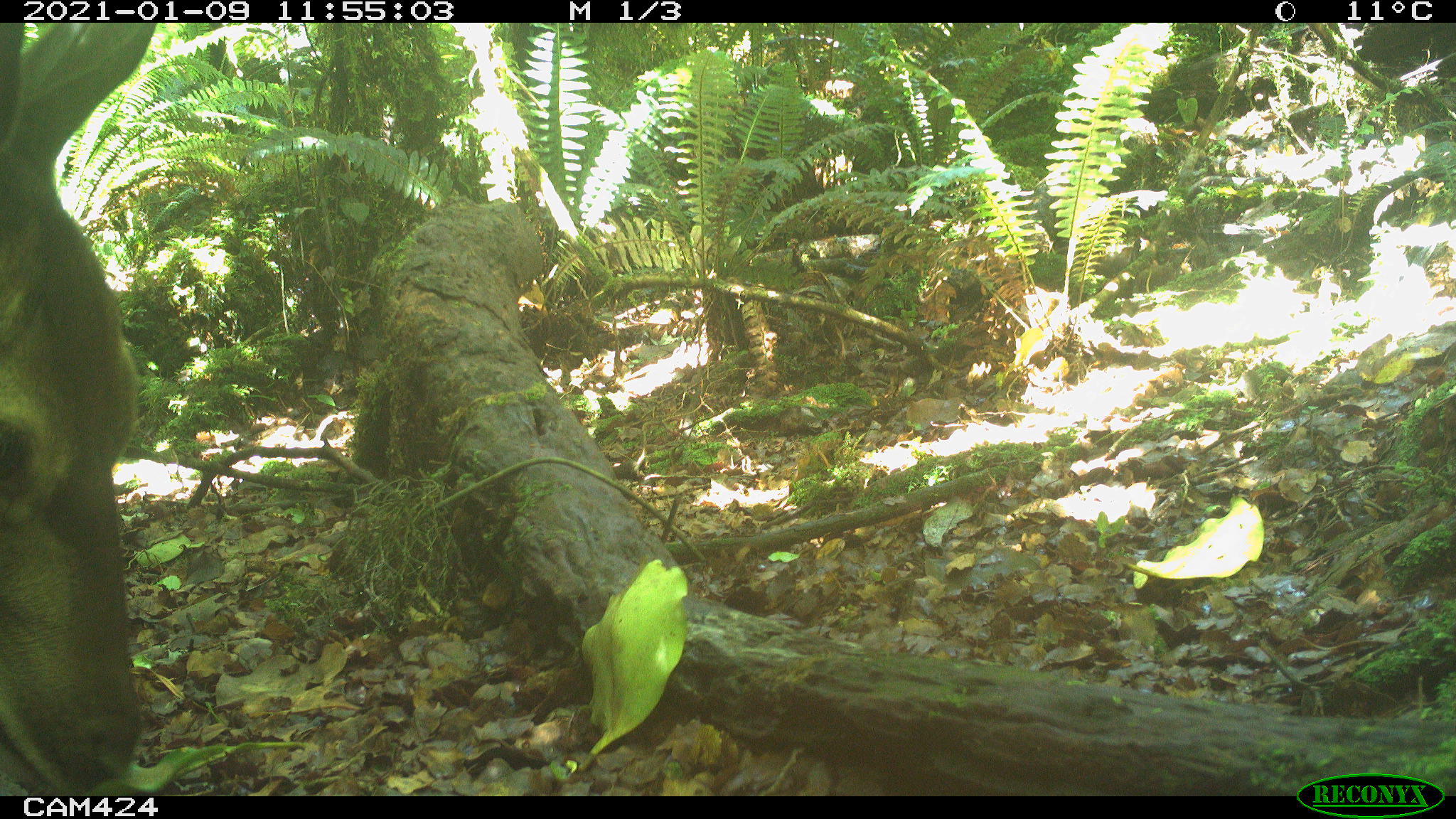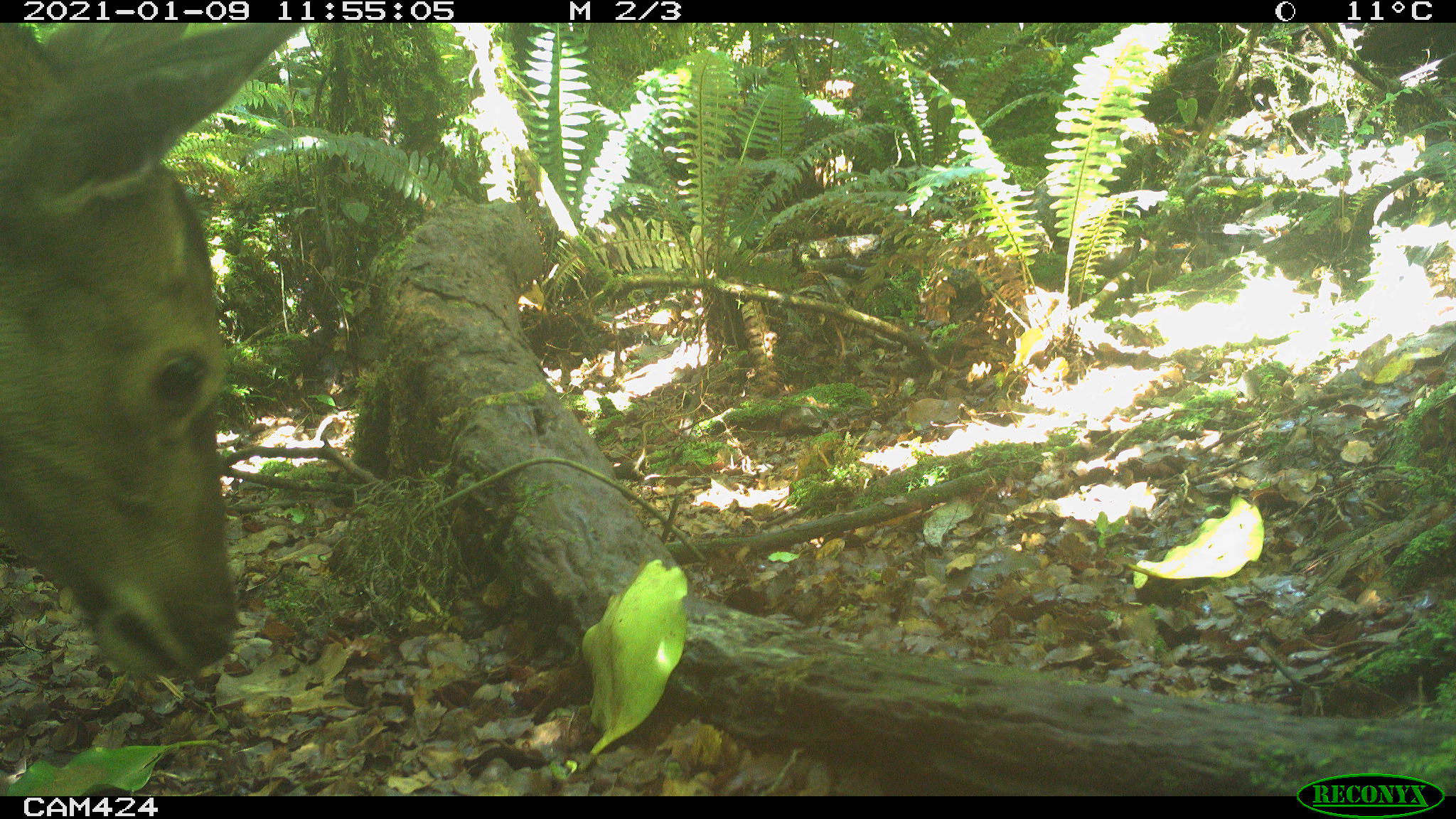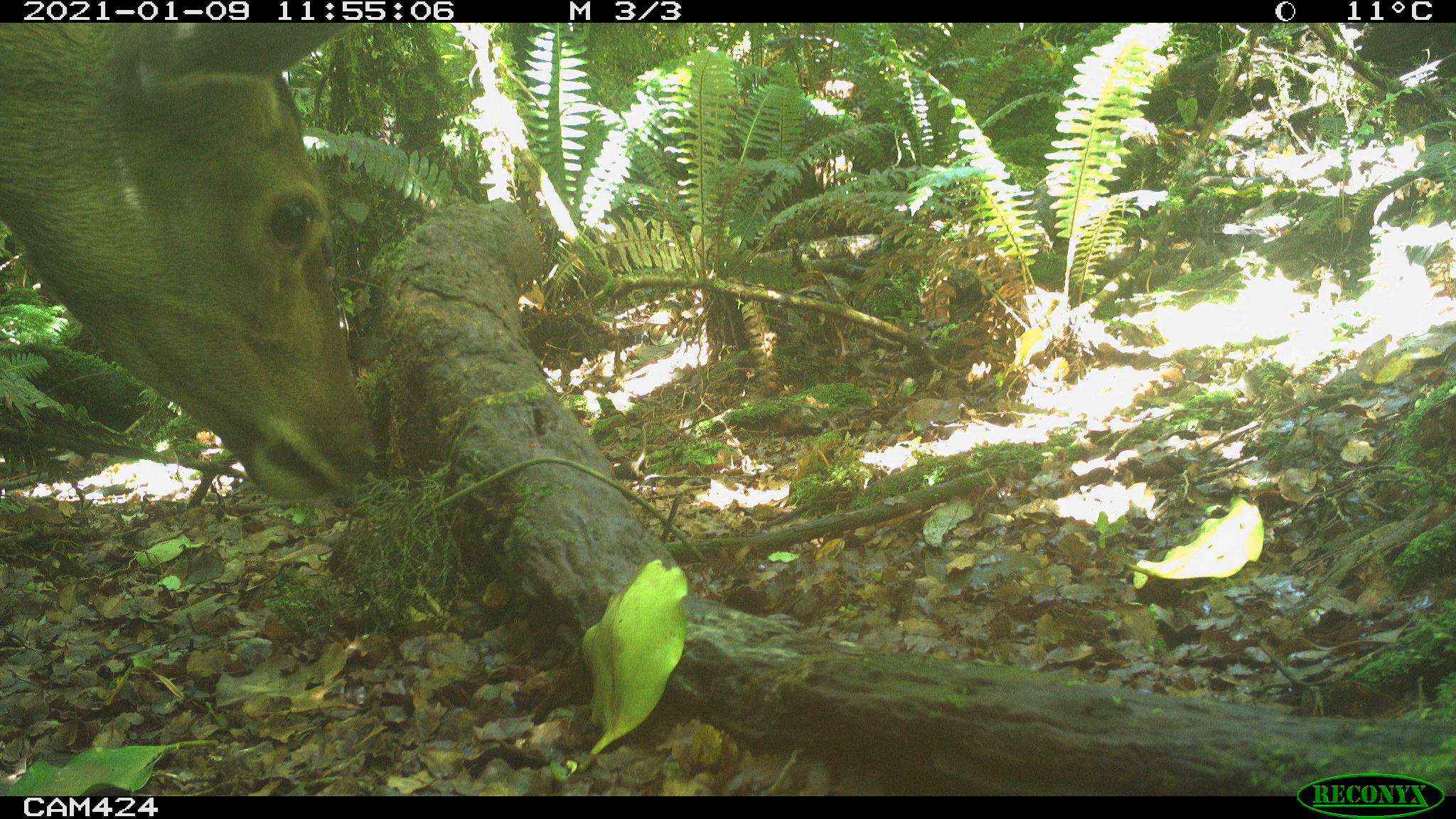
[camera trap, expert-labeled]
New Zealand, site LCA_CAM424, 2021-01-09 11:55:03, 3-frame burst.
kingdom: Animalia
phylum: Chordata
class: Mammalia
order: Artiodactyla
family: Cervidae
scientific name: Cervidae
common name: deer